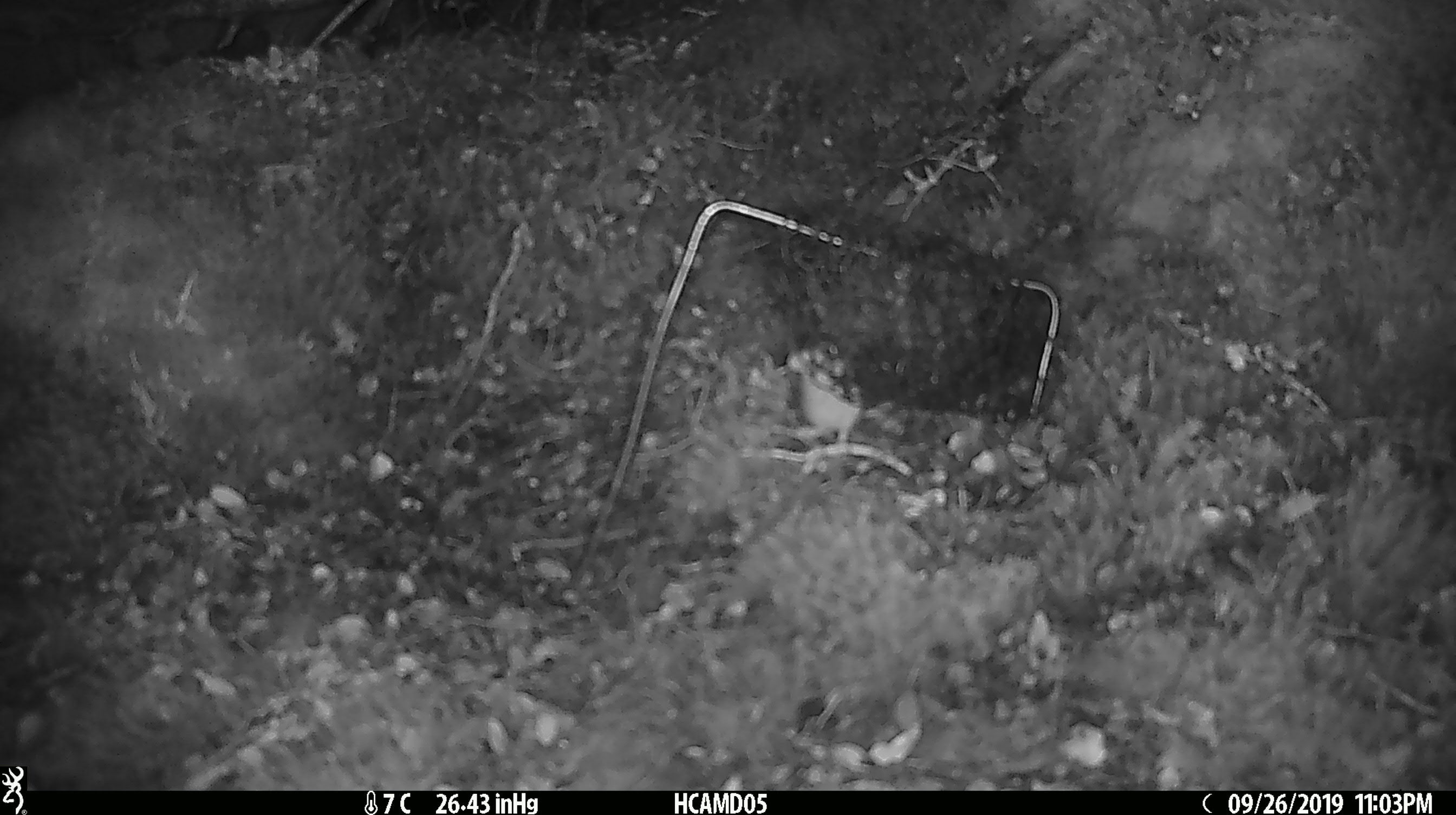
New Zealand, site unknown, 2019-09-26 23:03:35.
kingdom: Animalia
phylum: Chordata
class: Mammalia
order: Rodentia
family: Muridae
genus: Mus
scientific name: Mus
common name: mouse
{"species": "mouse (Mus)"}